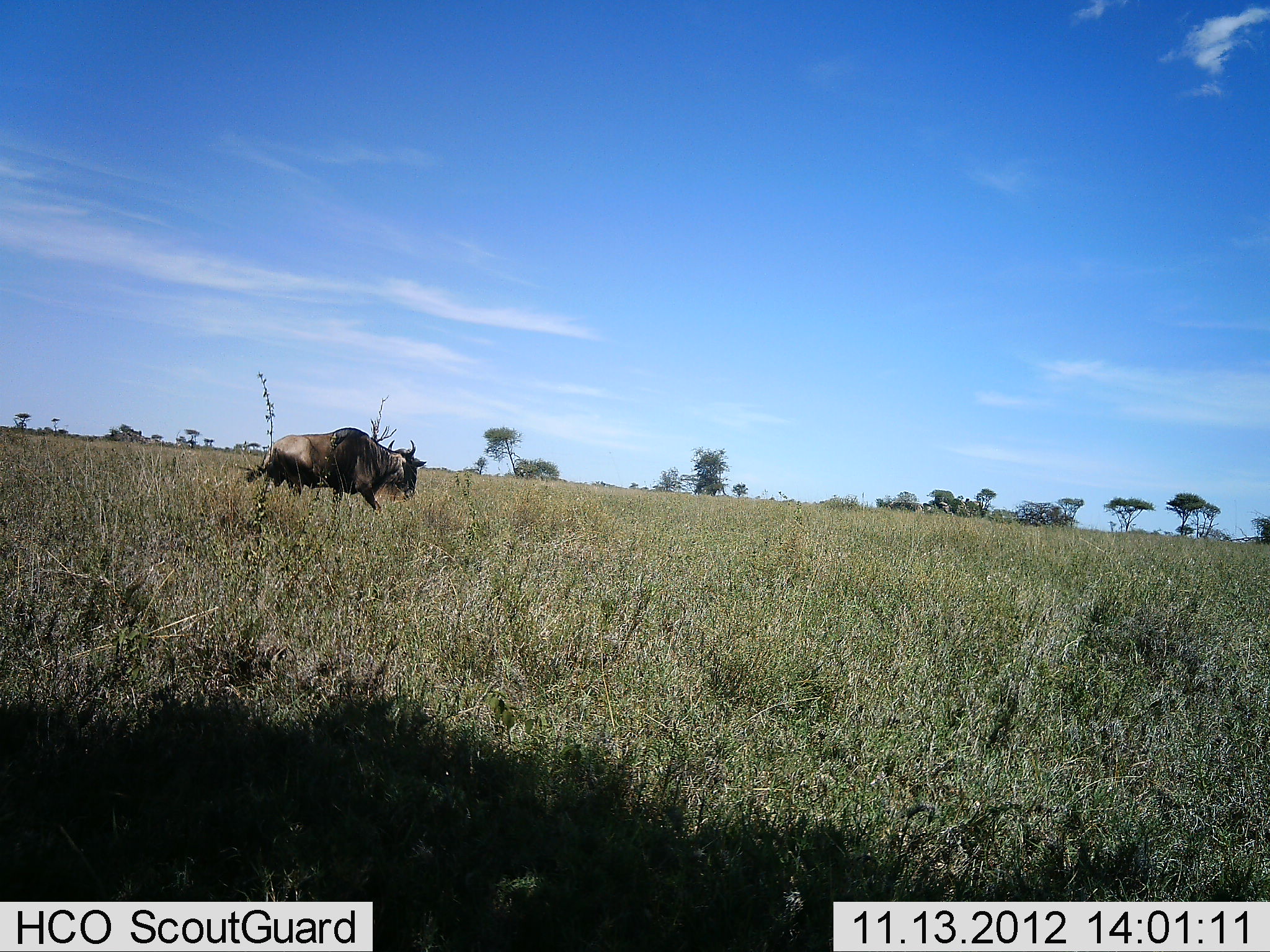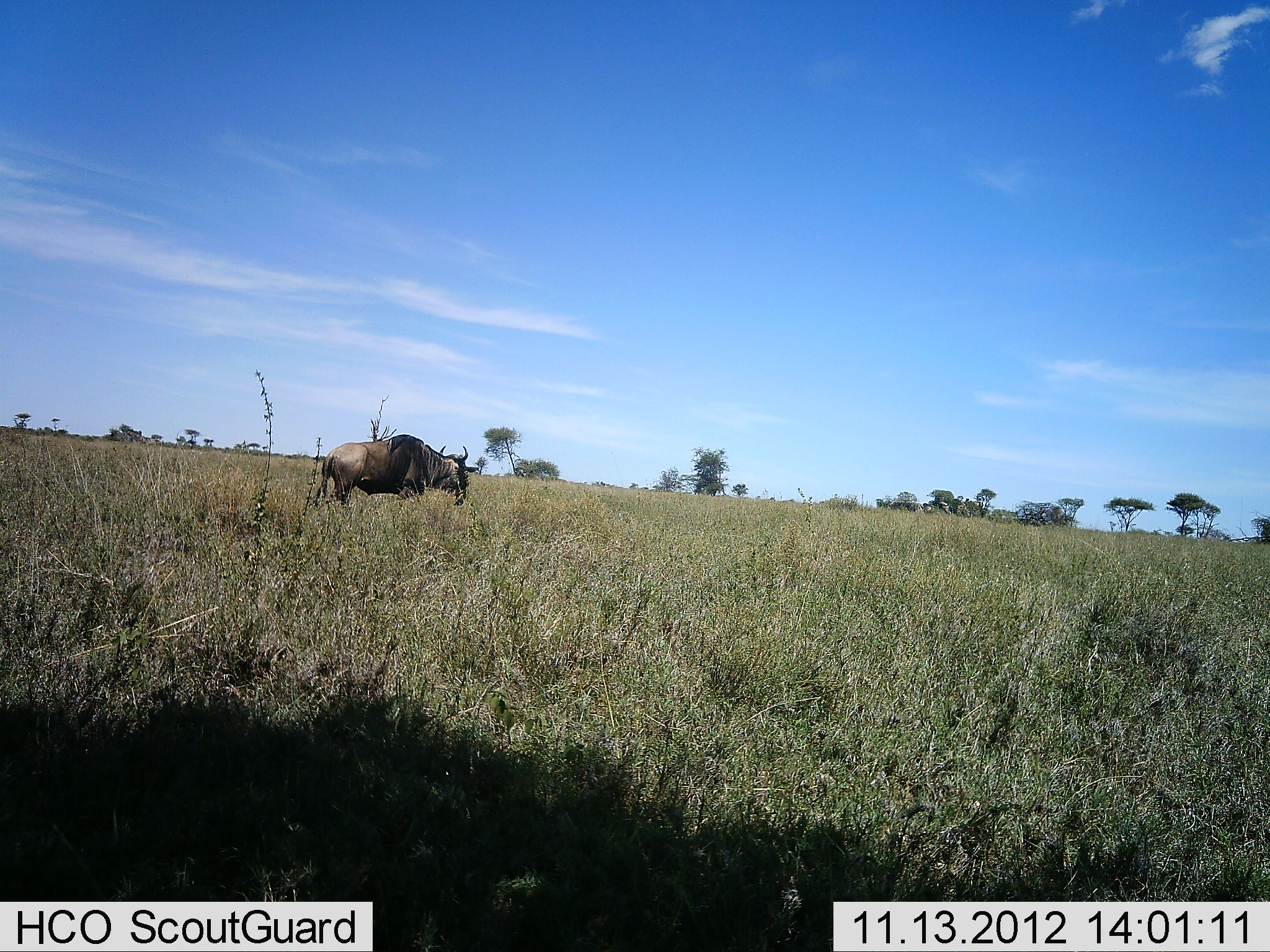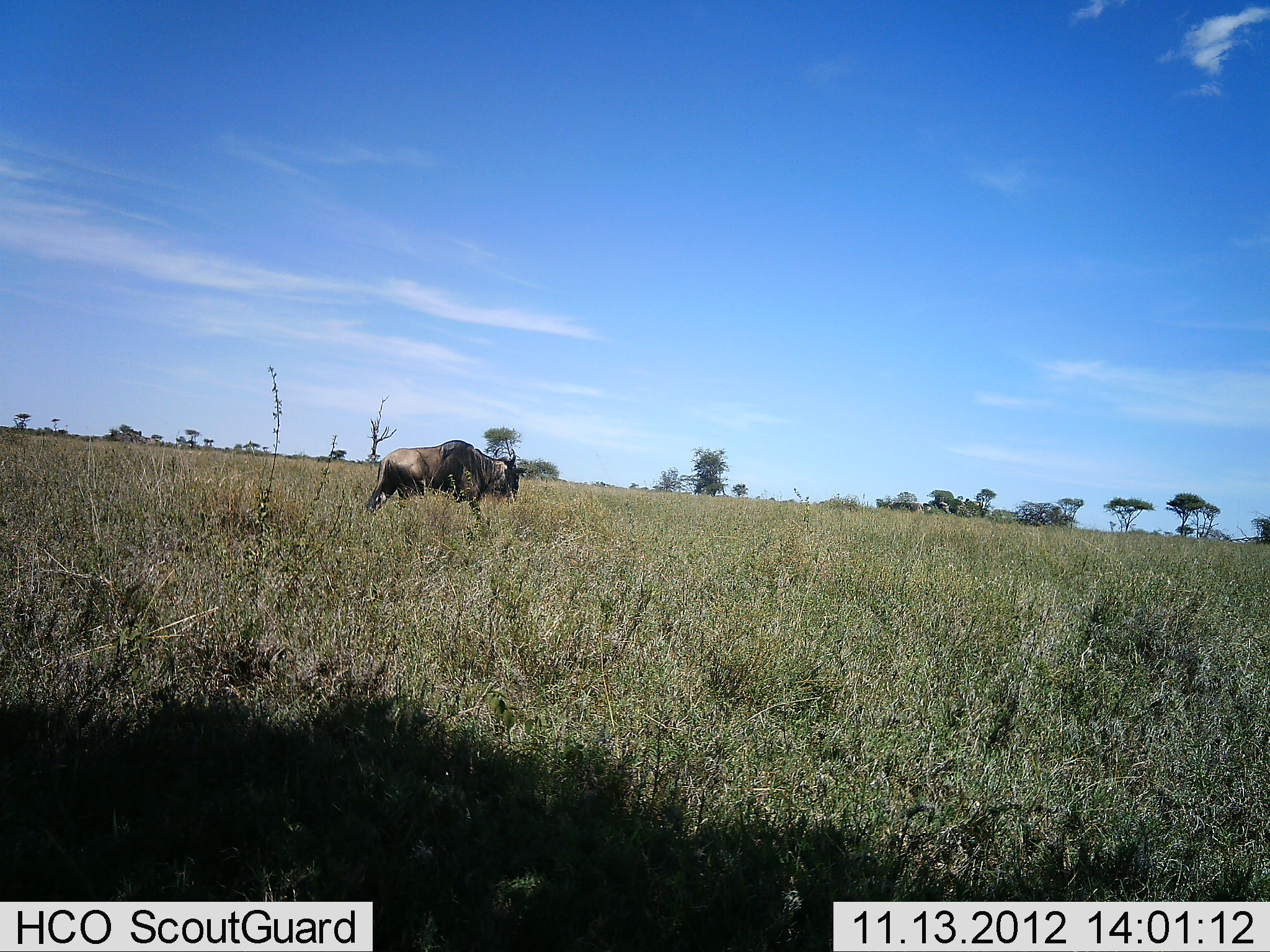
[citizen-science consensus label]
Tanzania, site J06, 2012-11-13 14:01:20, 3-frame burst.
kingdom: Animalia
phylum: Chordata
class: Mammalia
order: Artiodactyla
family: Bovidae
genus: Connochaetes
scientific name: Connochaetes taurinus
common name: blue wildebeest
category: wildebeest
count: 1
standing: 0%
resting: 0%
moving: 100%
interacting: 0%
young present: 0%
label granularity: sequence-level